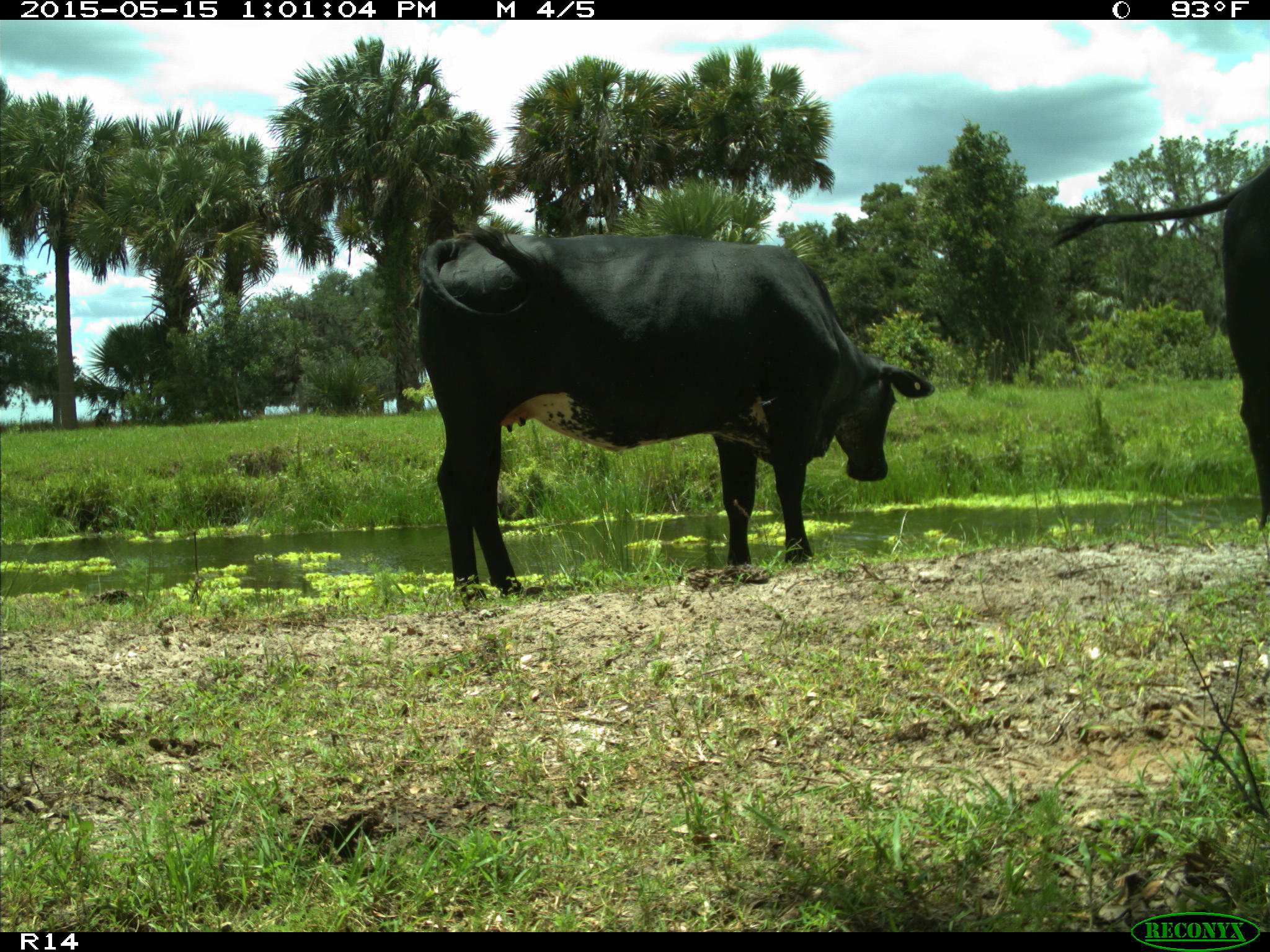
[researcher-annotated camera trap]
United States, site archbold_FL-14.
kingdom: Animalia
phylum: Chordata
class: Mammalia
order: Artiodactyla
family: Bovidae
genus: Bos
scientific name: Bos taurus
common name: domestic cow